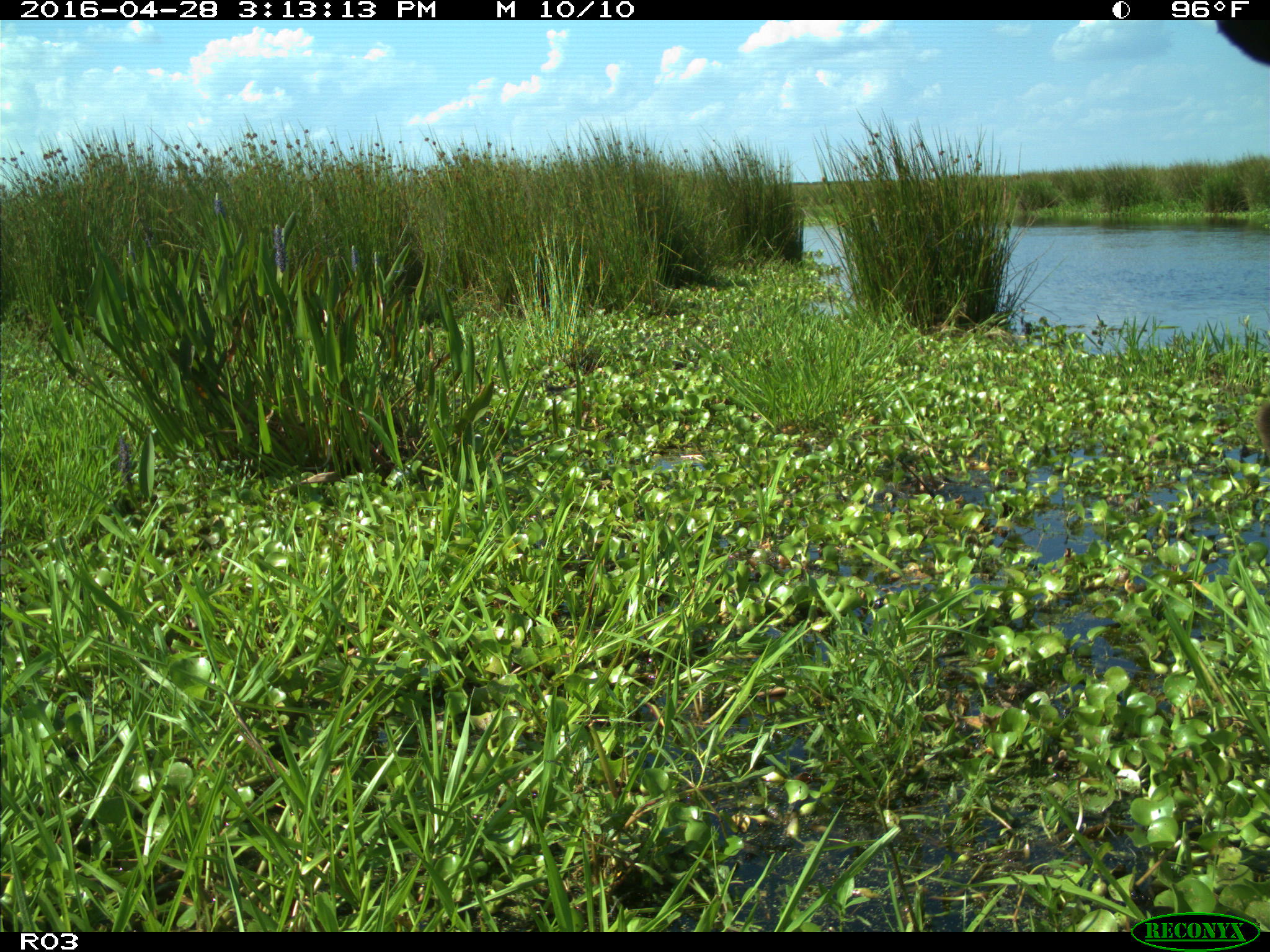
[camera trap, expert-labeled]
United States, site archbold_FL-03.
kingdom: Animalia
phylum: Chordata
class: Mammalia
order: Artiodactyla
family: Bovidae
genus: Bos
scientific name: Bos taurus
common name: domestic cow